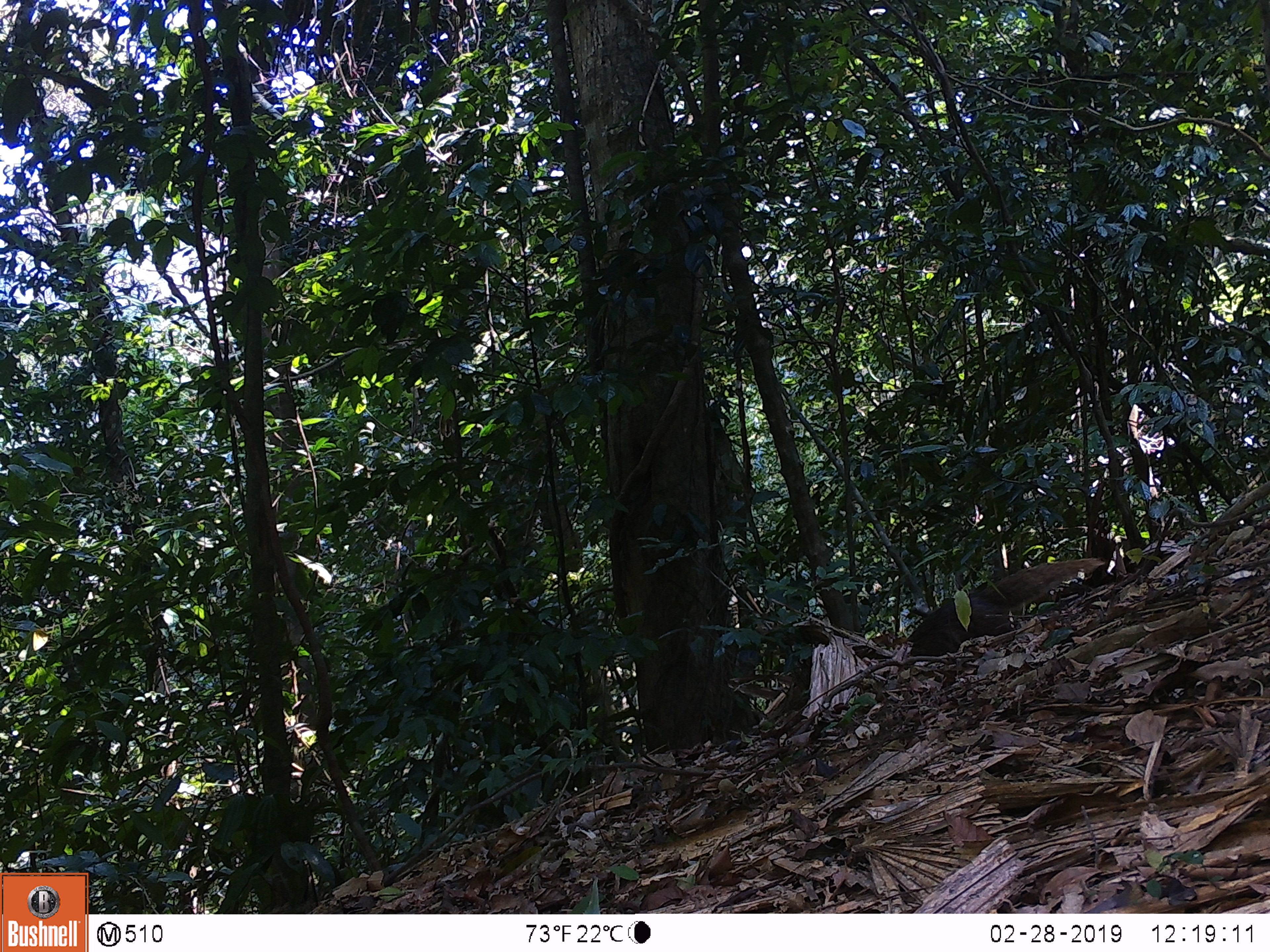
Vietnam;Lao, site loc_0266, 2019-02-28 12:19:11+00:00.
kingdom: Animalia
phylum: Chordata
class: Mammalia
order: Carnivora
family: Herpestidae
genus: Urva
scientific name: Urva urva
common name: crab-eating mongoose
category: crab eating mongoose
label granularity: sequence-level